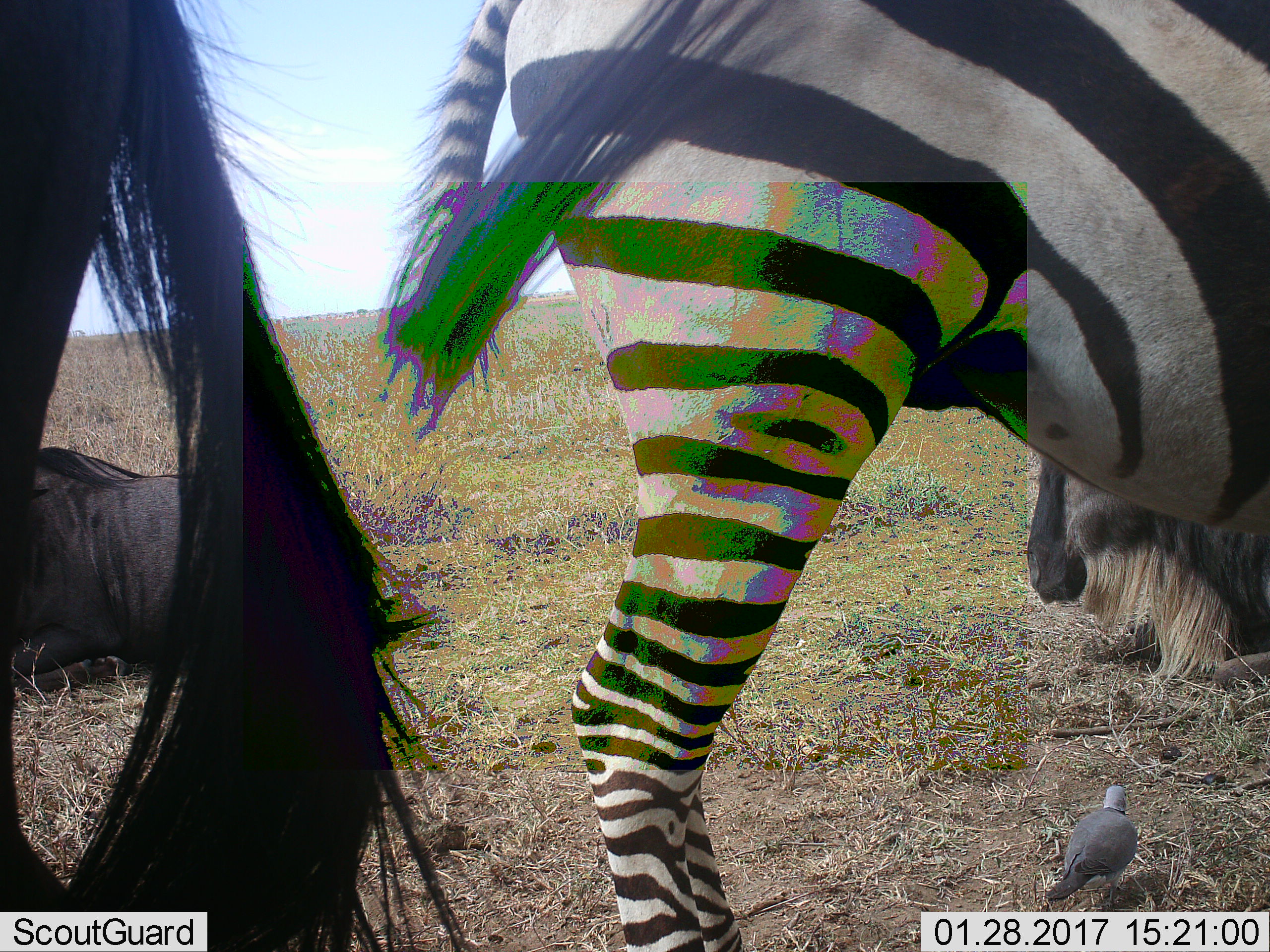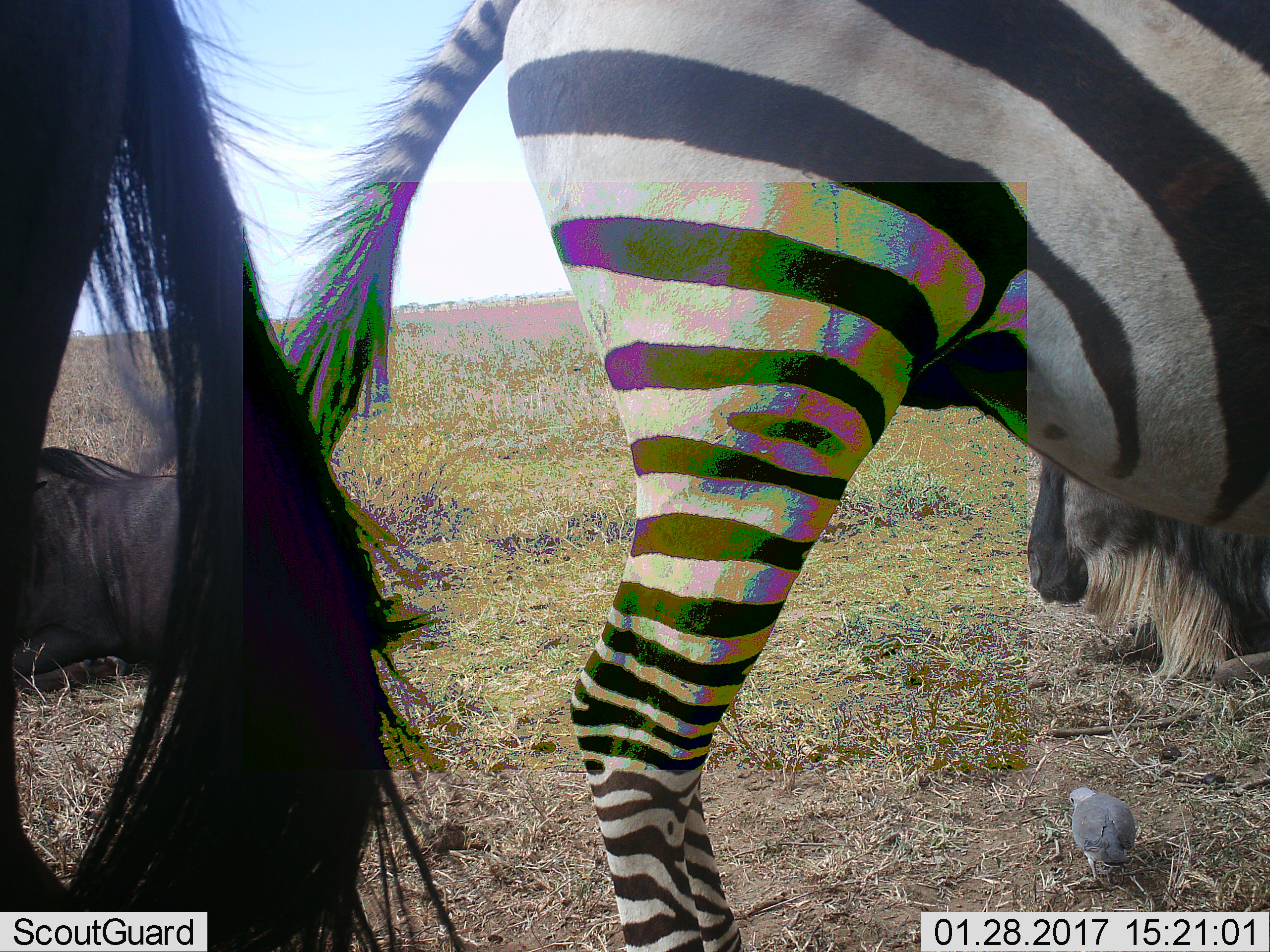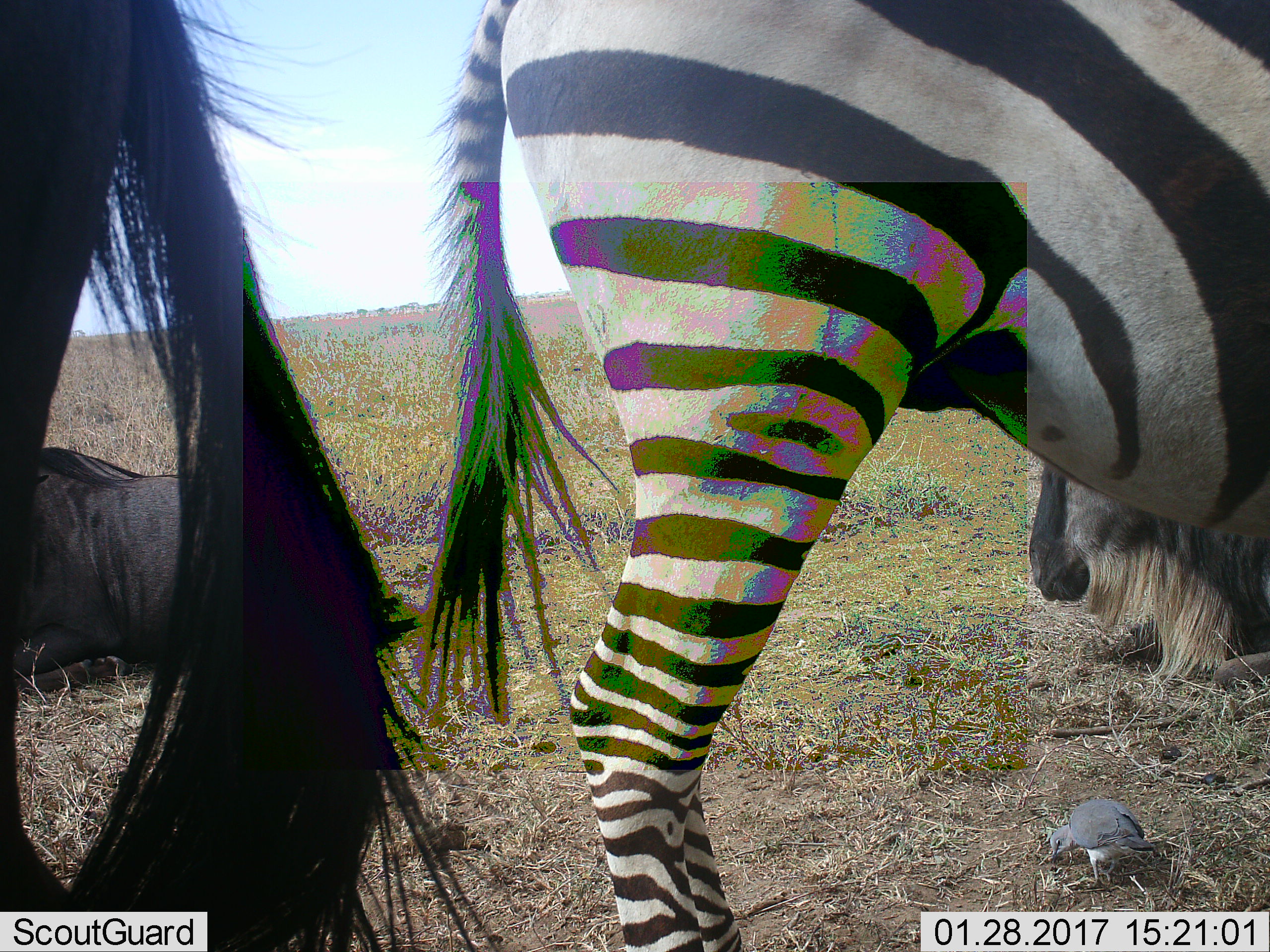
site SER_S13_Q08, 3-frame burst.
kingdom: Animalia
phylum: Chordata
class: Mammalia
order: Artiodactyla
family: Bovidae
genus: Connochaetes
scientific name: Connochaetes taurinus taurinus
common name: blue wildebeest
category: wildebeestblue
Wildebeestblue (blue wildebeest) (Connochaetes taurinus taurinus), count 3. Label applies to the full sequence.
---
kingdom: Animalia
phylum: Chordata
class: Mammalia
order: Perissodactyla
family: Equidae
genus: Equus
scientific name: Equus quagga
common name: plains zebra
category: zebraplains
Zebraplains (plains zebra) (Equus quagga), count 1. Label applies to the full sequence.